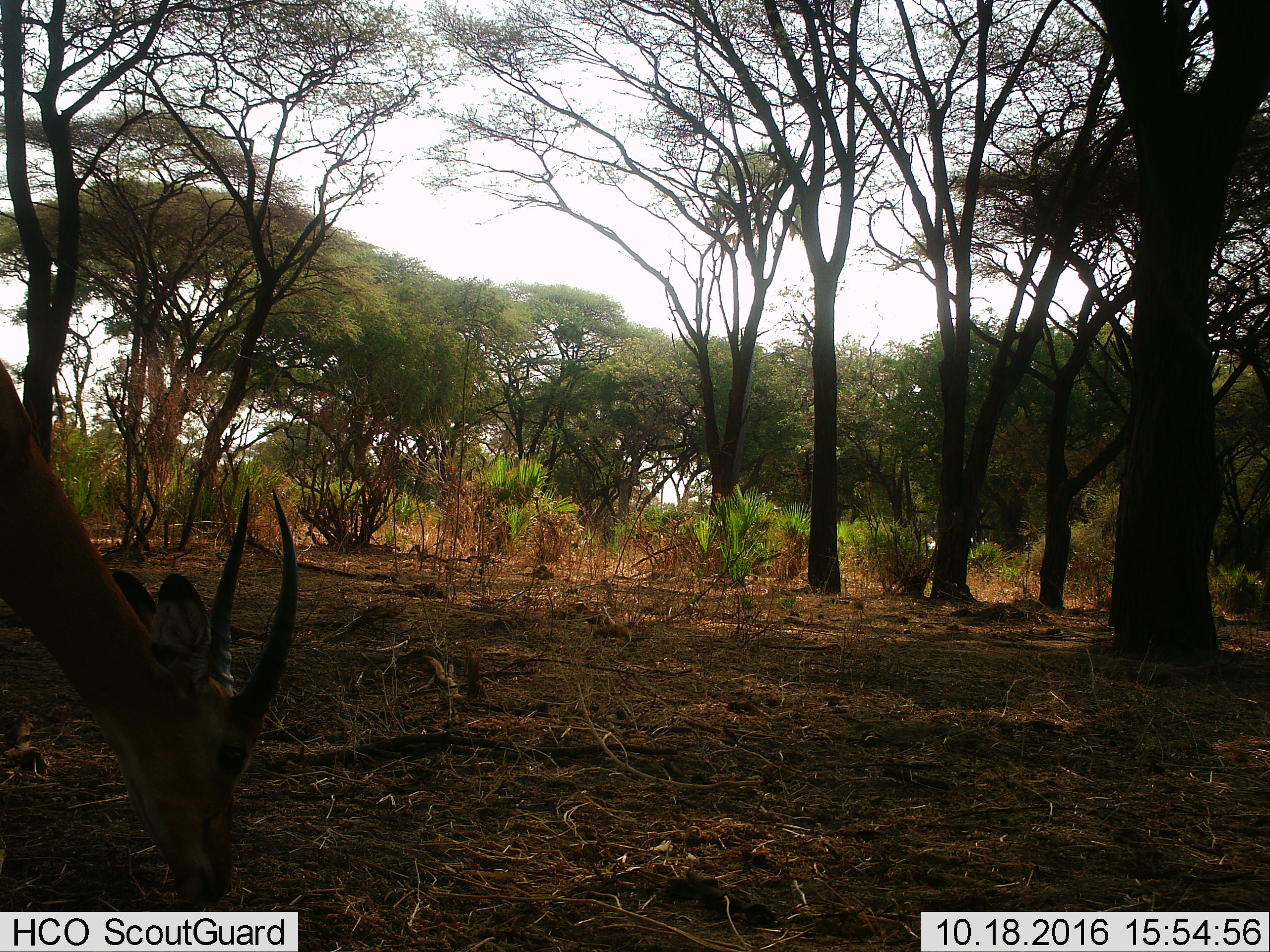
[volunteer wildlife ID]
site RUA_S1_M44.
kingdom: Animalia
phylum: Chordata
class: Mammalia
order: Artiodactyla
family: Bovidae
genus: Aepyceros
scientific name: Aepyceros melampus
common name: impala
Impala (Aepyceros melampus), count 1. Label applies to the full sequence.